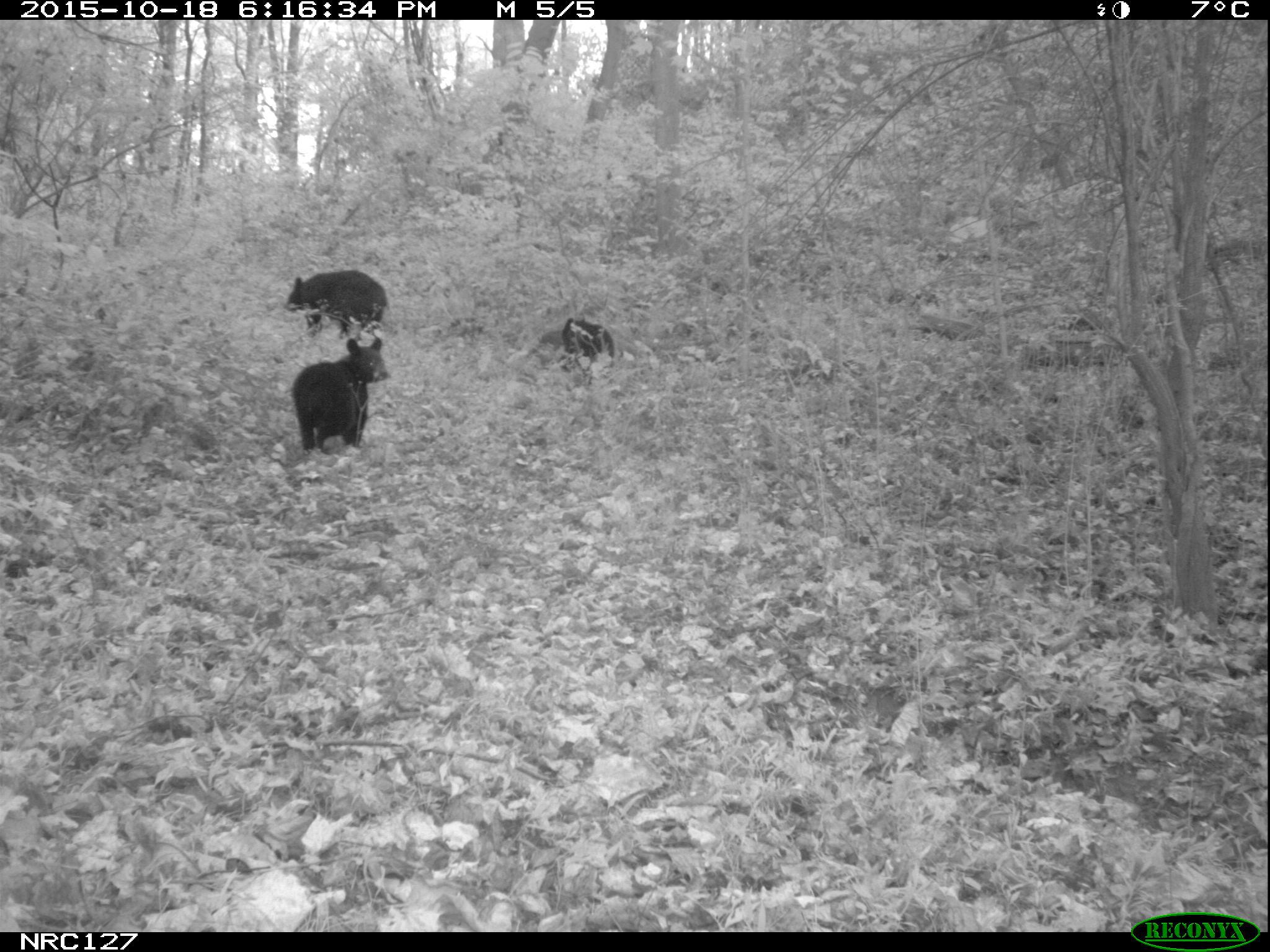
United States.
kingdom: Animalia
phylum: Chordata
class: Mammalia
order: Carnivora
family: Ursidae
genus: Ursus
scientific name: Ursus americanus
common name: american black bear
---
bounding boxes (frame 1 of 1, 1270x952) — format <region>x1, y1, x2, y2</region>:
American Black Bear: <region>280, 334, 398, 463</region>; <region>282, 268, 390, 334</region>; <region>560, 306, 625, 385</region>